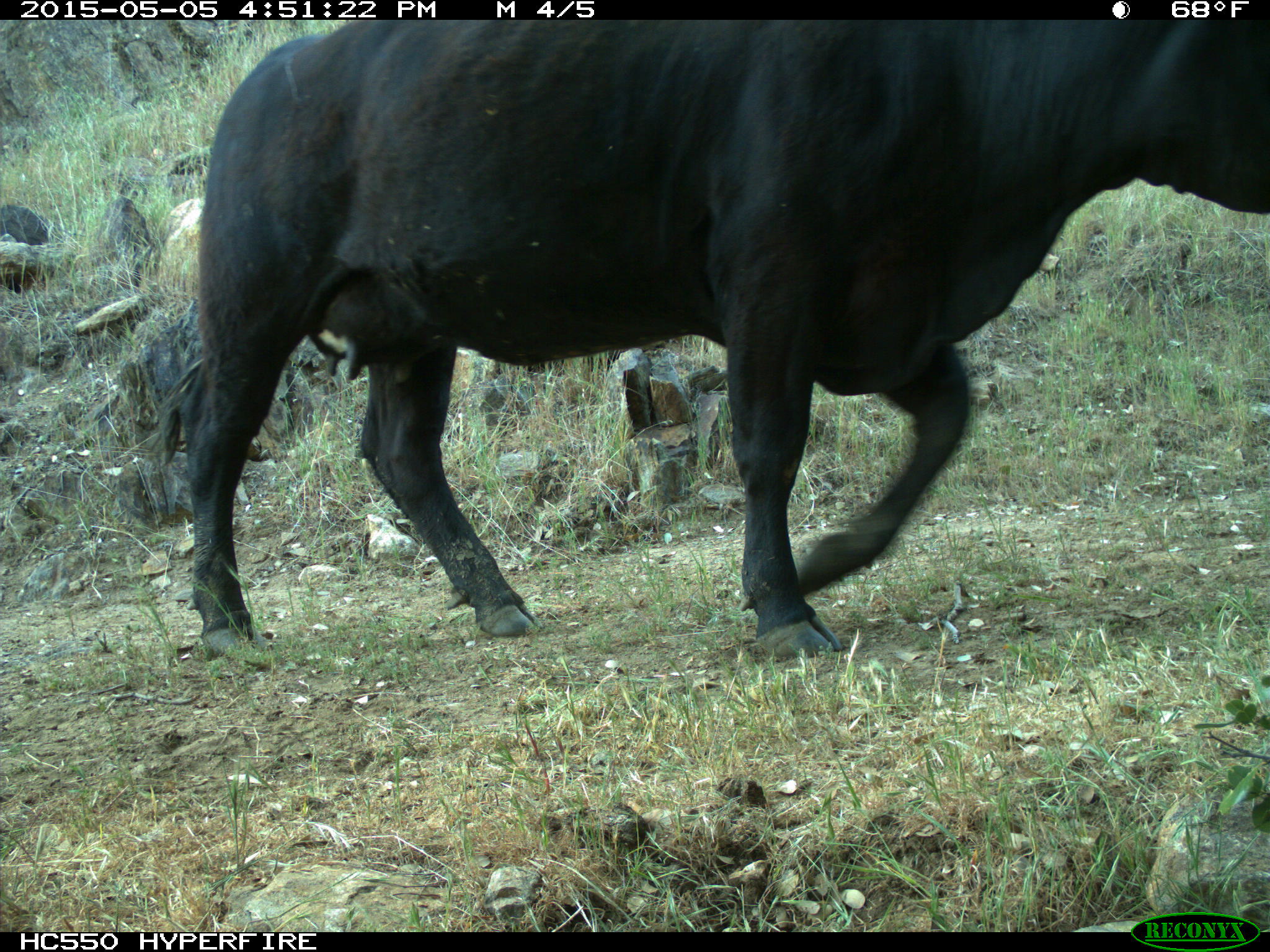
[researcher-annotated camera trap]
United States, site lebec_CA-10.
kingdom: Animalia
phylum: Chordata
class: Mammalia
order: Artiodactyla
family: Bovidae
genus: Bos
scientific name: Bos taurus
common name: domestic cow